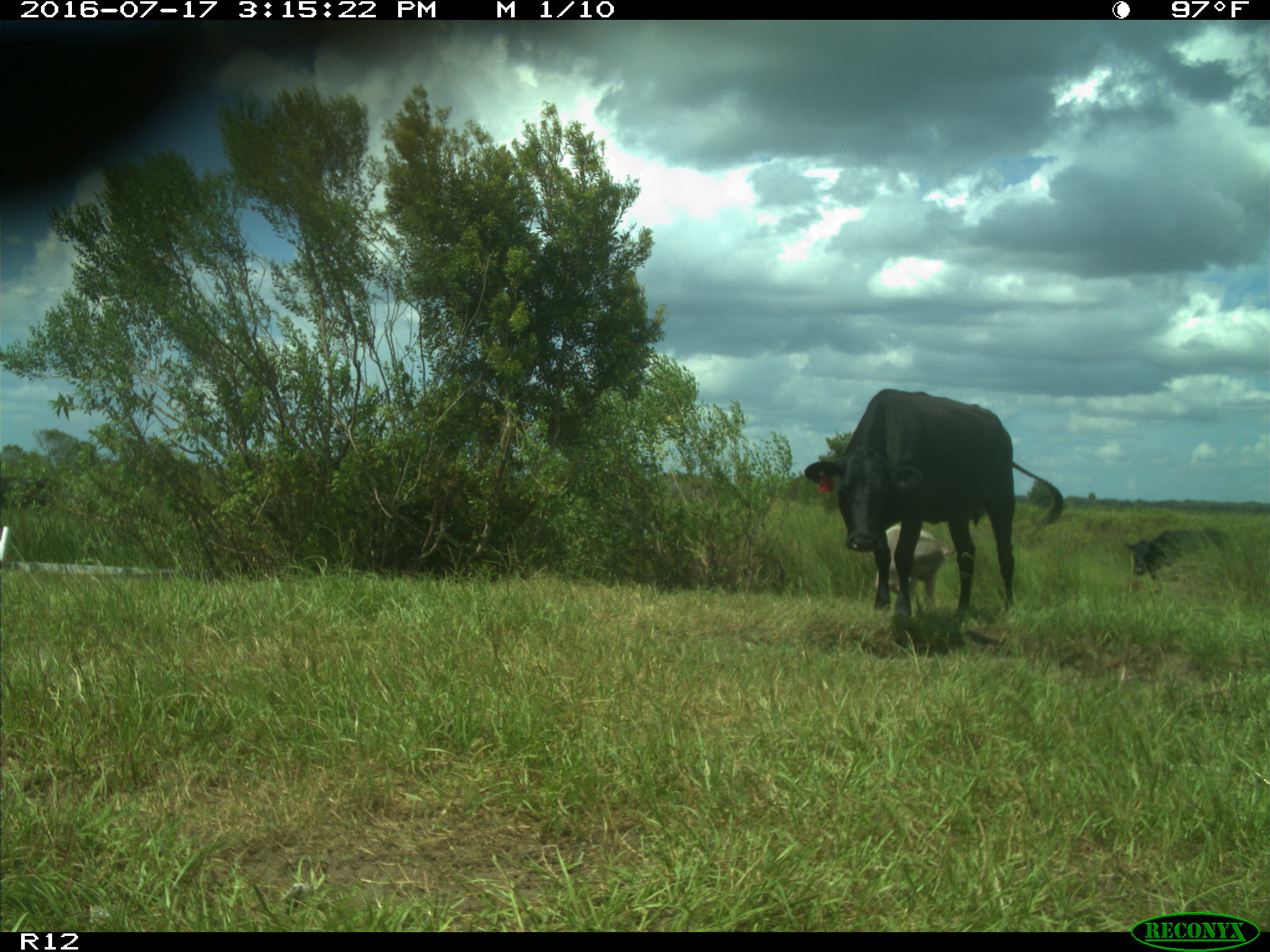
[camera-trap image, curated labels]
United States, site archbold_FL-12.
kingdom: Animalia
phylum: Chordata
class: Mammalia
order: Artiodactyla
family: Bovidae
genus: Bos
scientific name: Bos taurus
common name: domestic cow